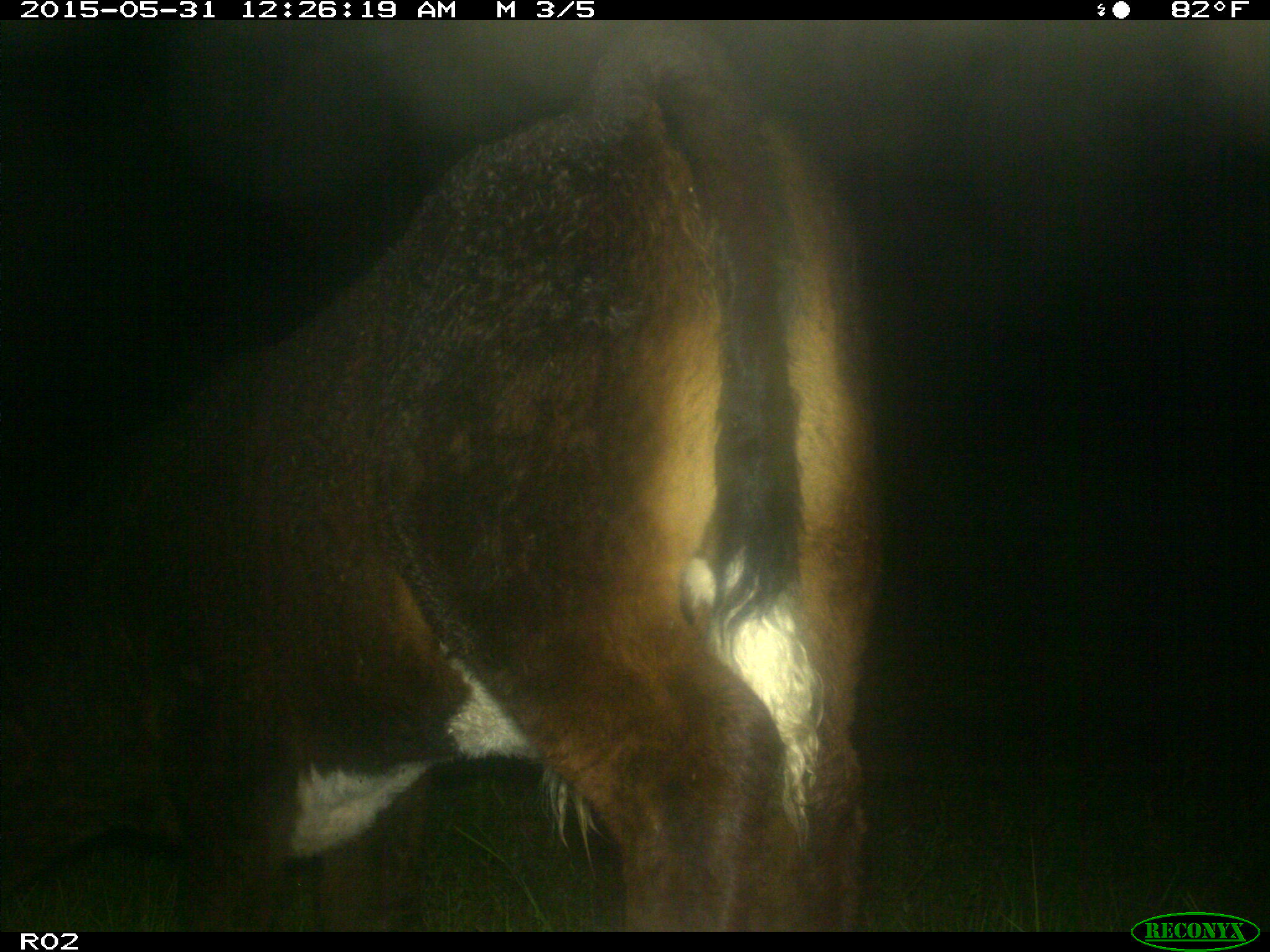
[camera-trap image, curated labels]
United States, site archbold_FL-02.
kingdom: Animalia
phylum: Chordata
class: Mammalia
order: Artiodactyla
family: Bovidae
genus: Bos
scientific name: Bos taurus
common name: domestic cow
Bos taurus (domestic cow).